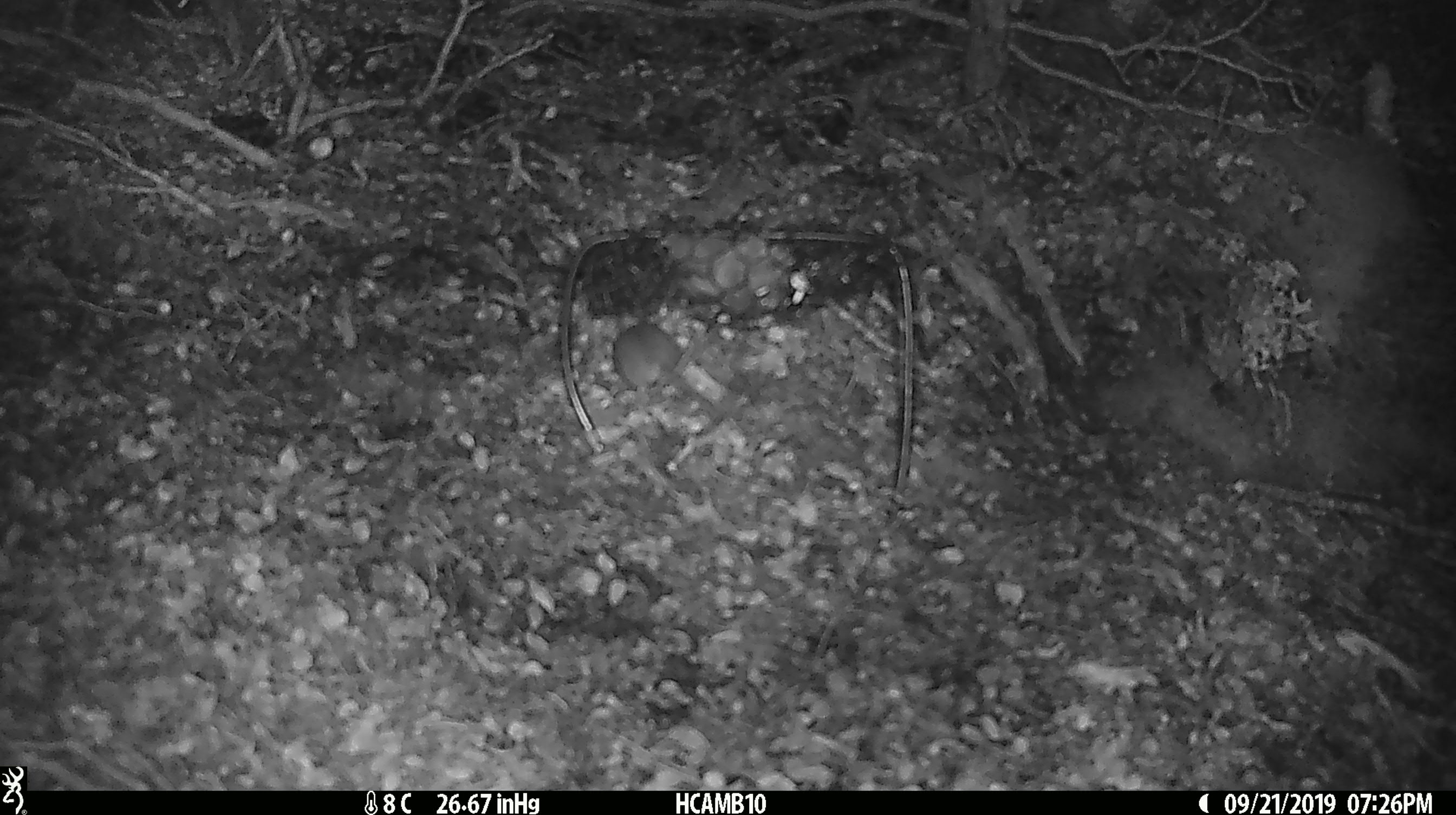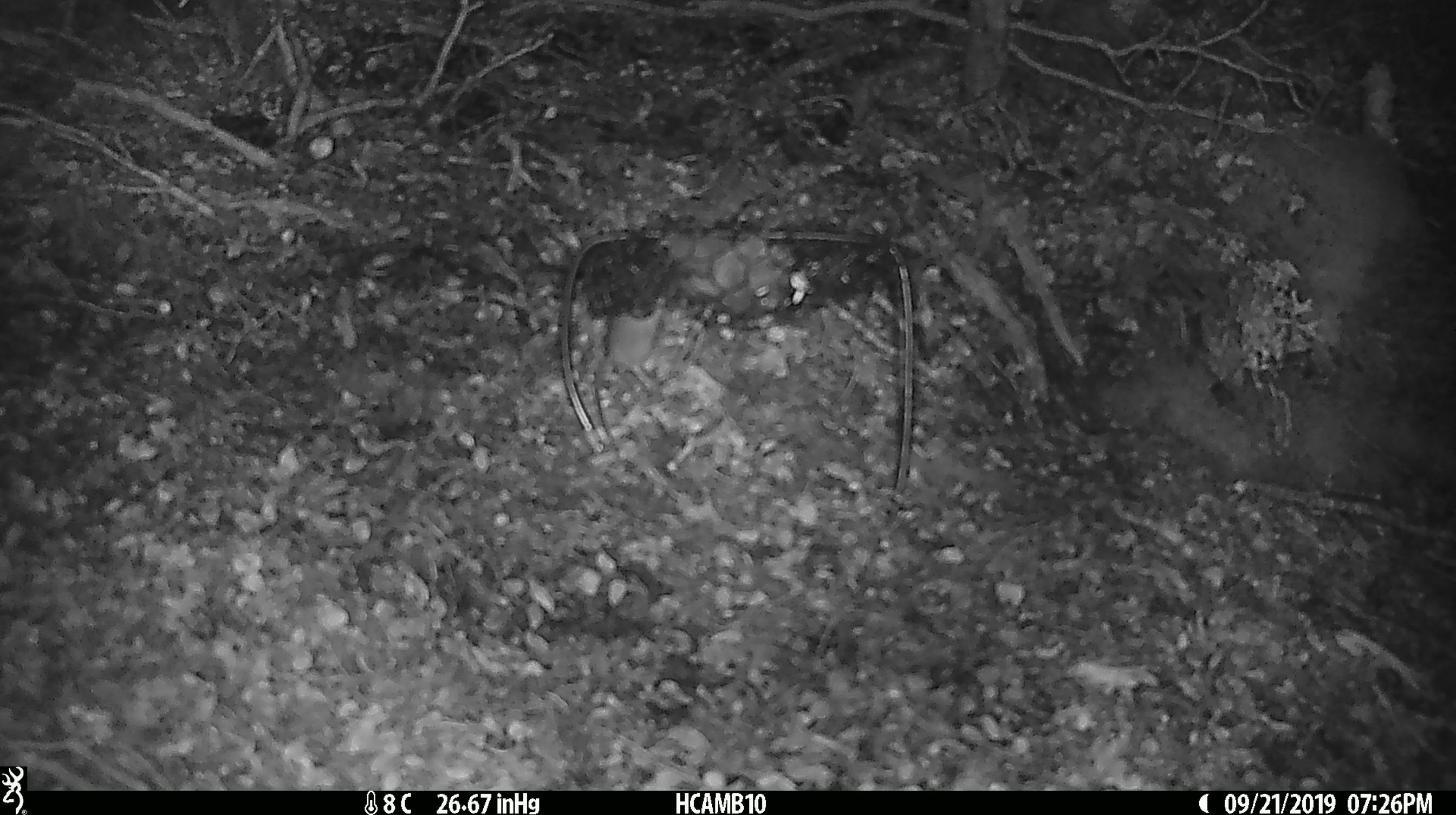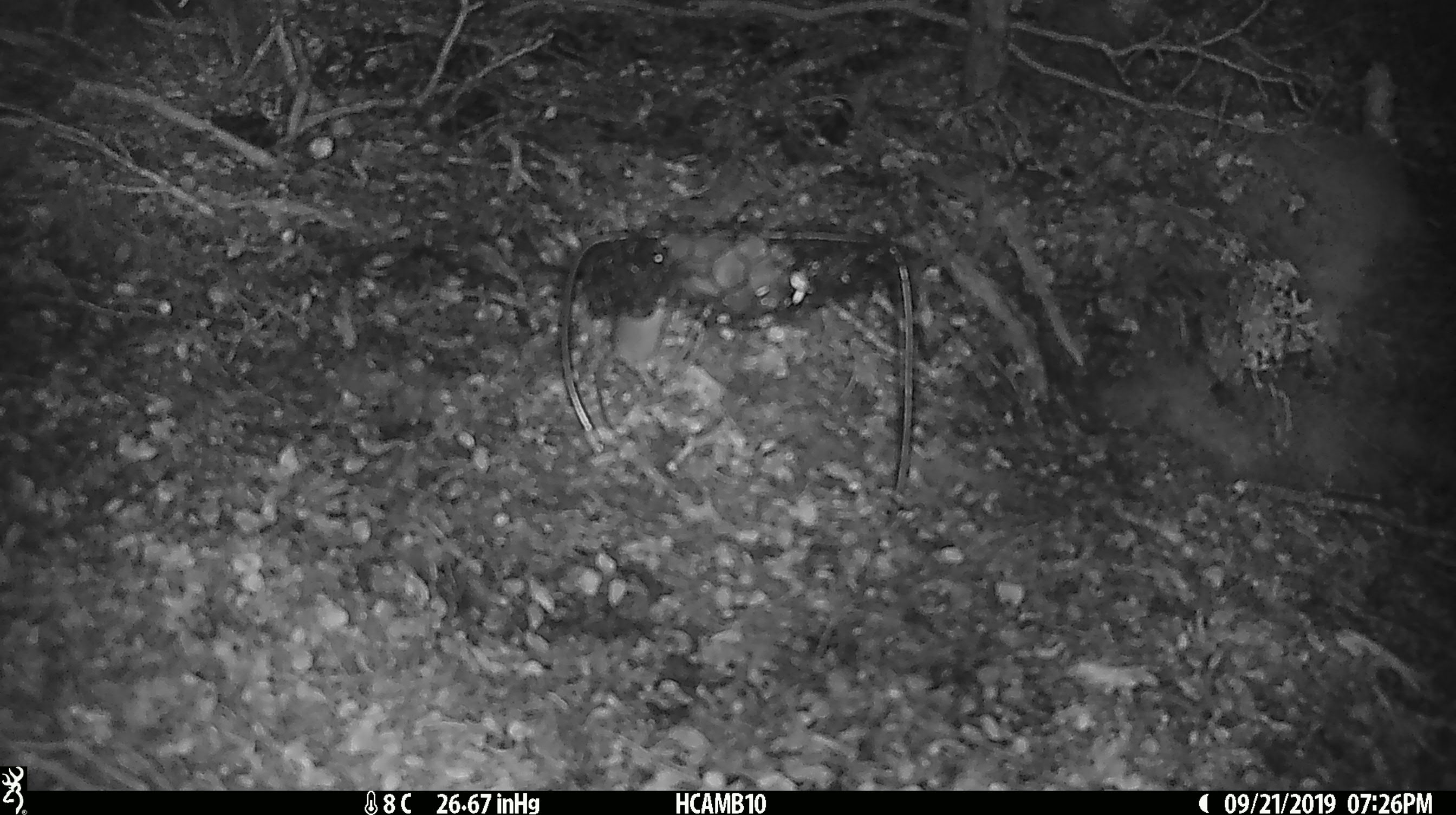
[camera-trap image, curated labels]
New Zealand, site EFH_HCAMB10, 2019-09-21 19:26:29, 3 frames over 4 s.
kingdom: Animalia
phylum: Chordata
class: Mammalia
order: Rodentia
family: Muridae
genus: Mus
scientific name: Mus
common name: mouse